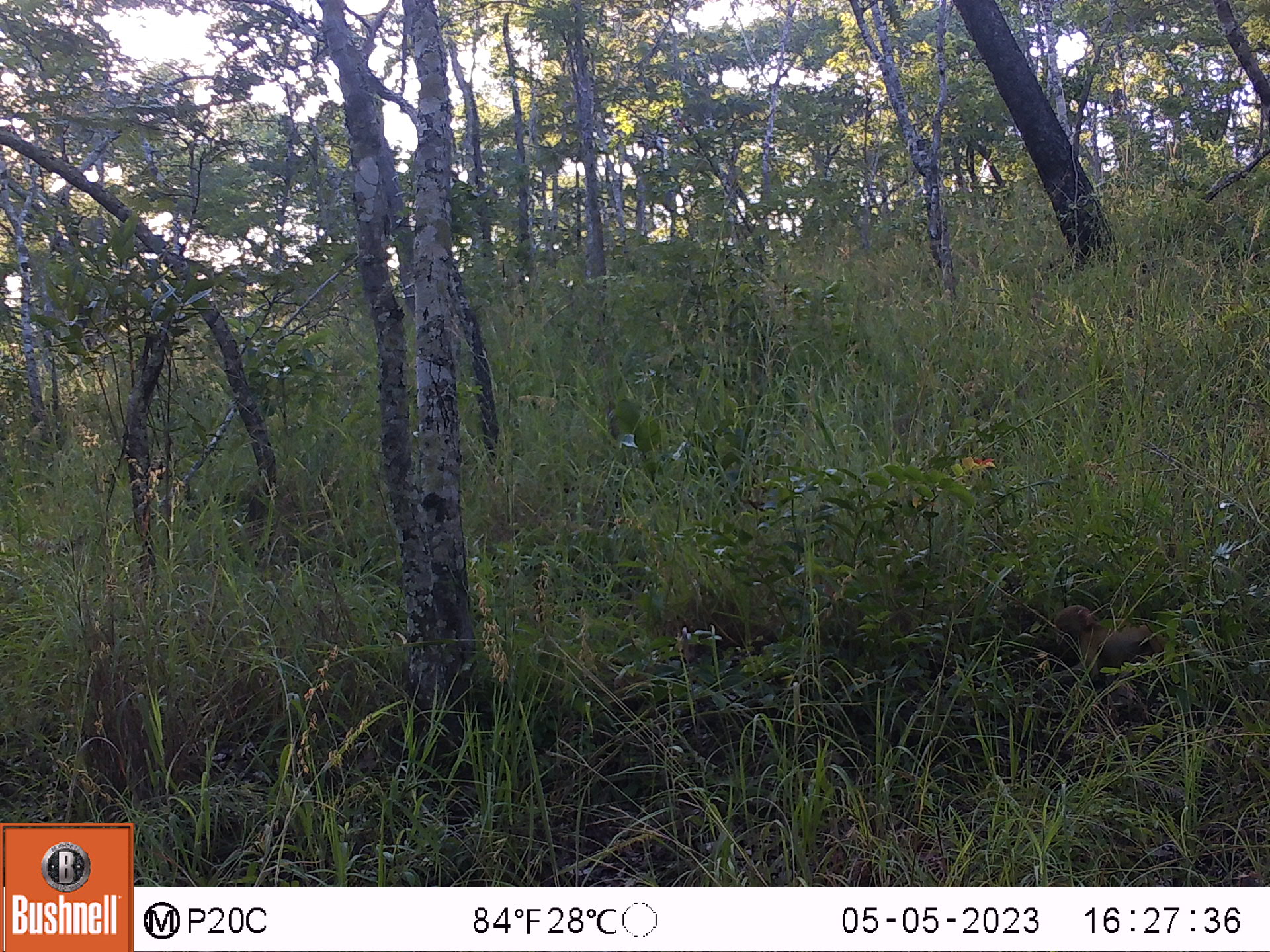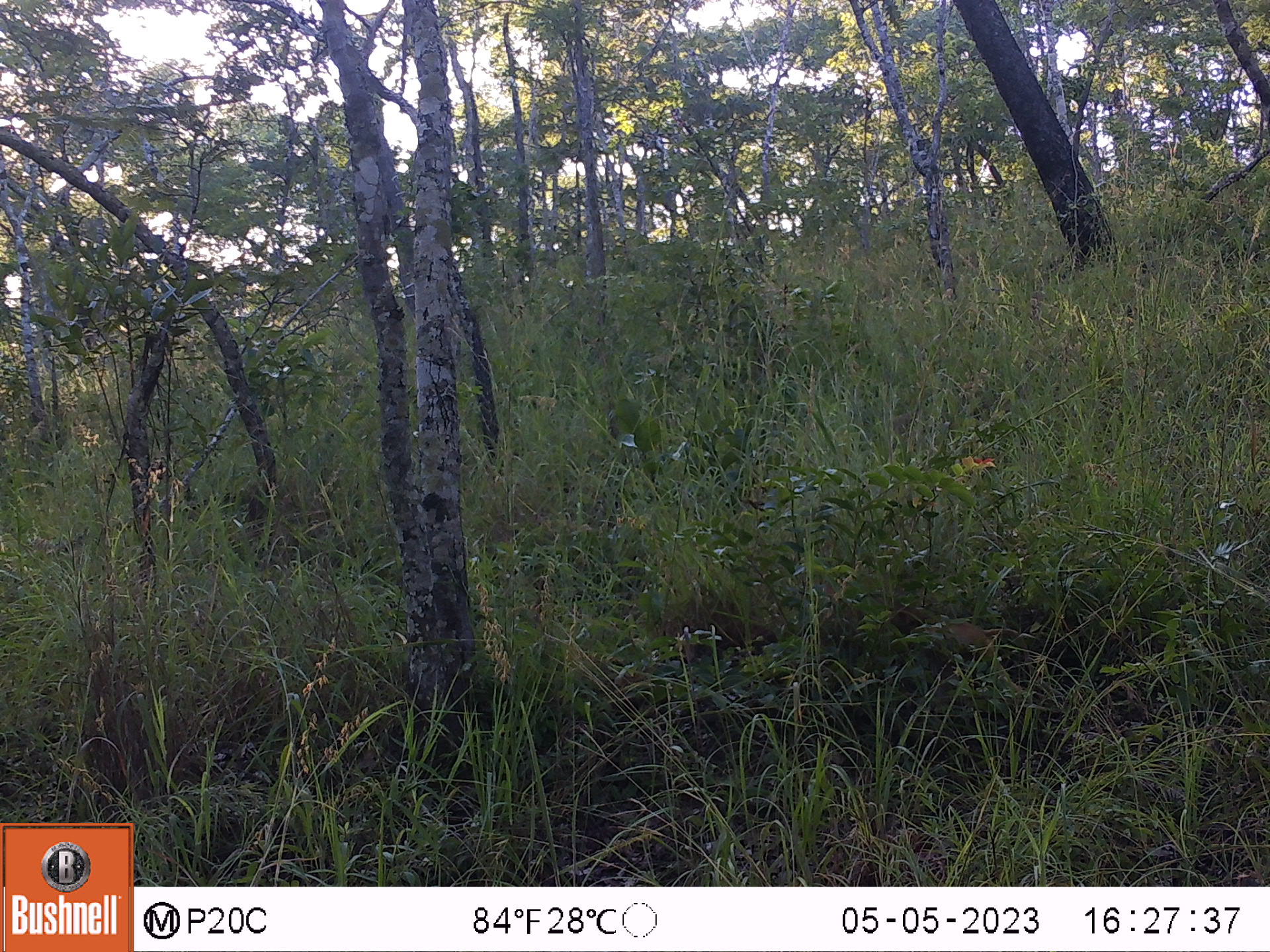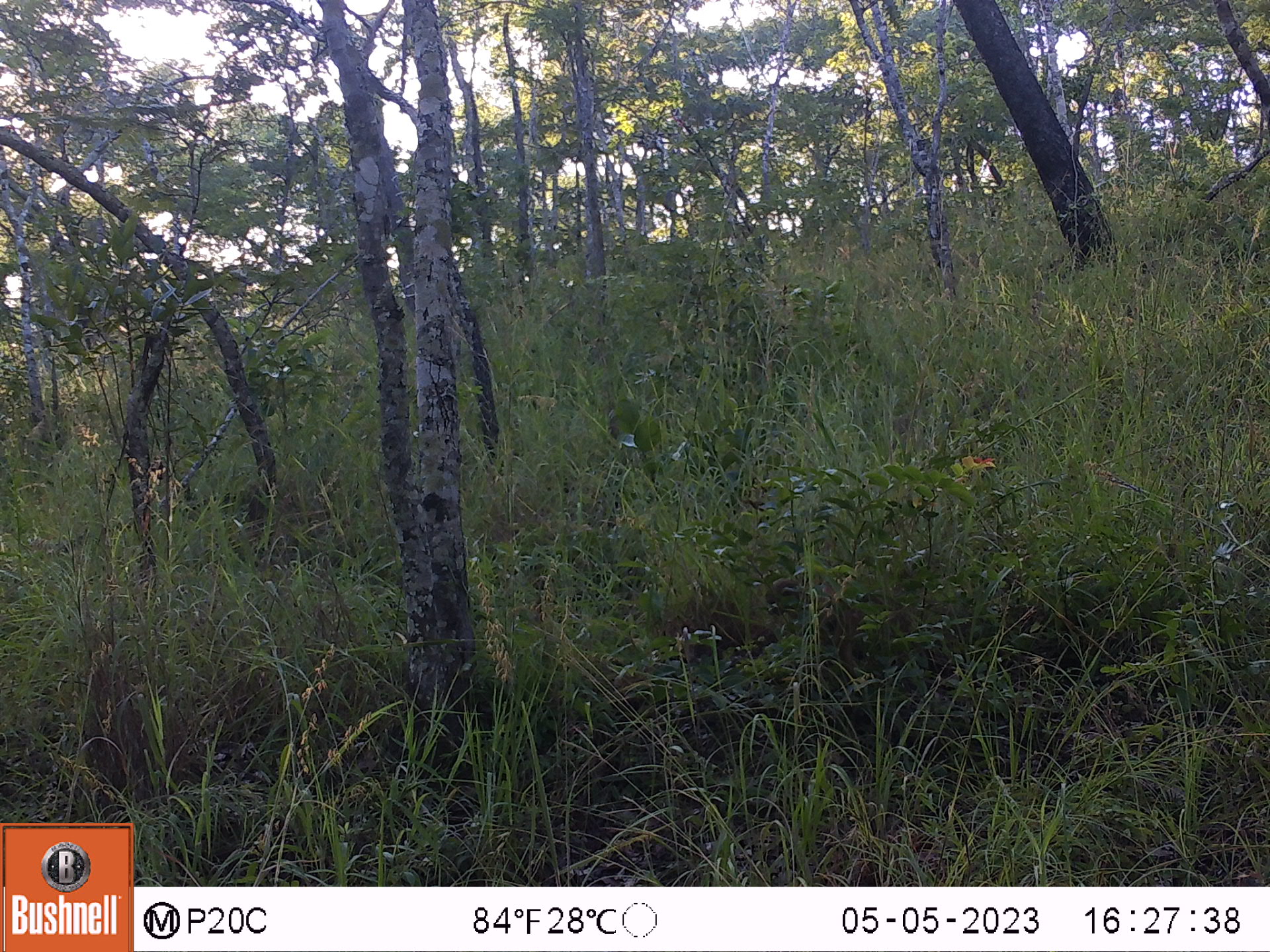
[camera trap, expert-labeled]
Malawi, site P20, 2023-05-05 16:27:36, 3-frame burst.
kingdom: Animalia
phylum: Chordata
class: Mammalia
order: Primates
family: Cercopithecidae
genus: Papio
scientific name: Papio cynocephalus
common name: yellow baboon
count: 1